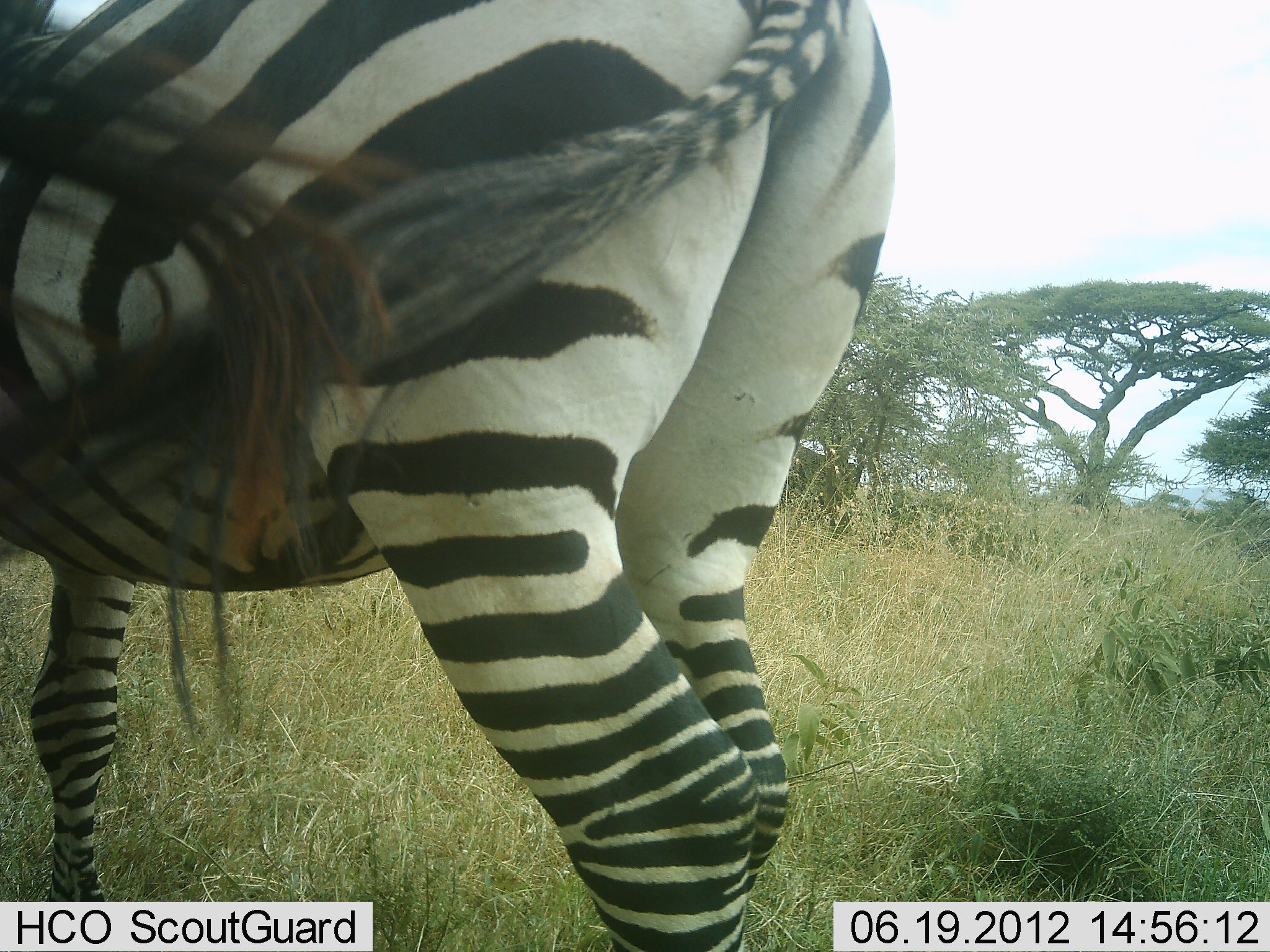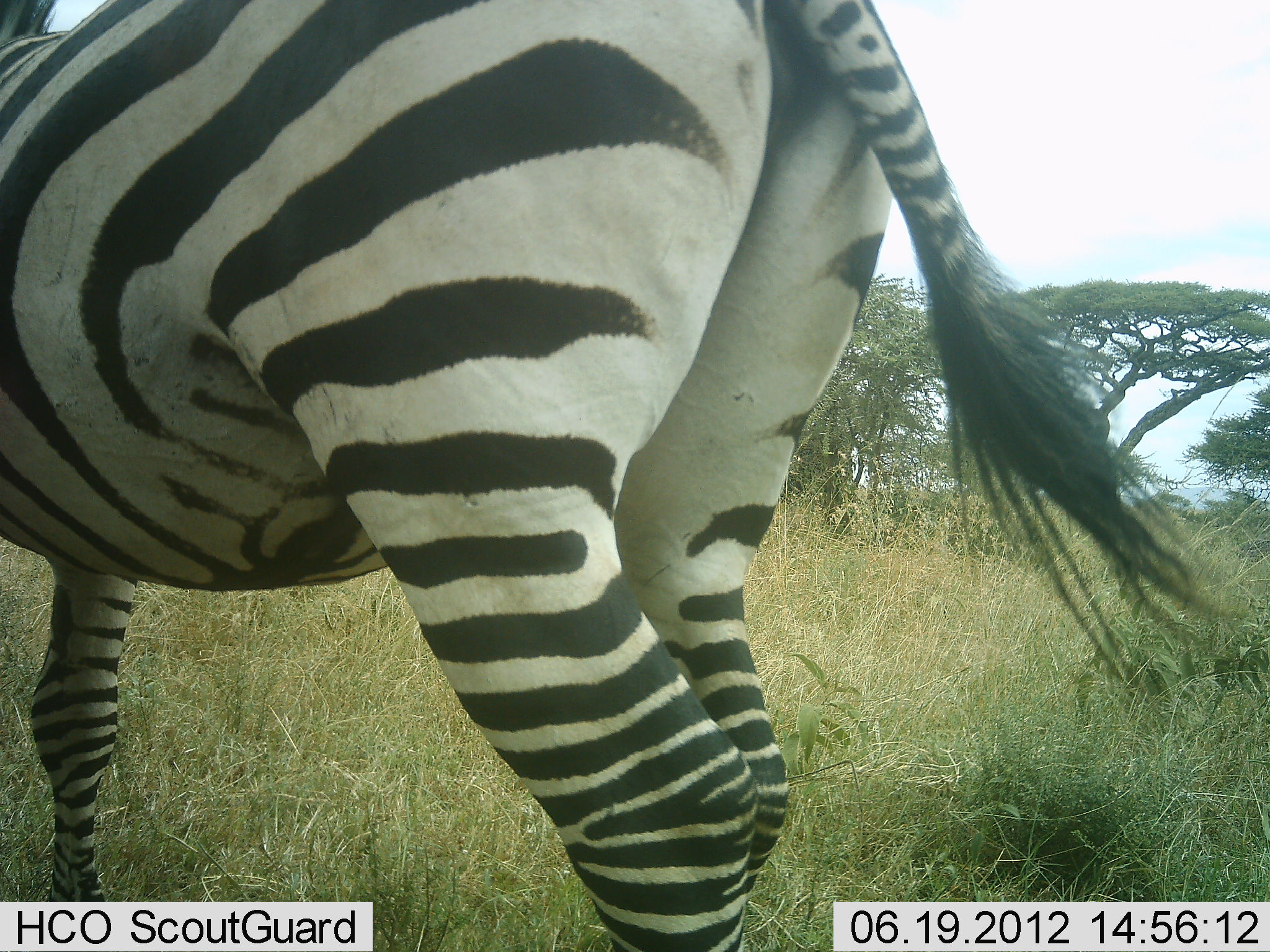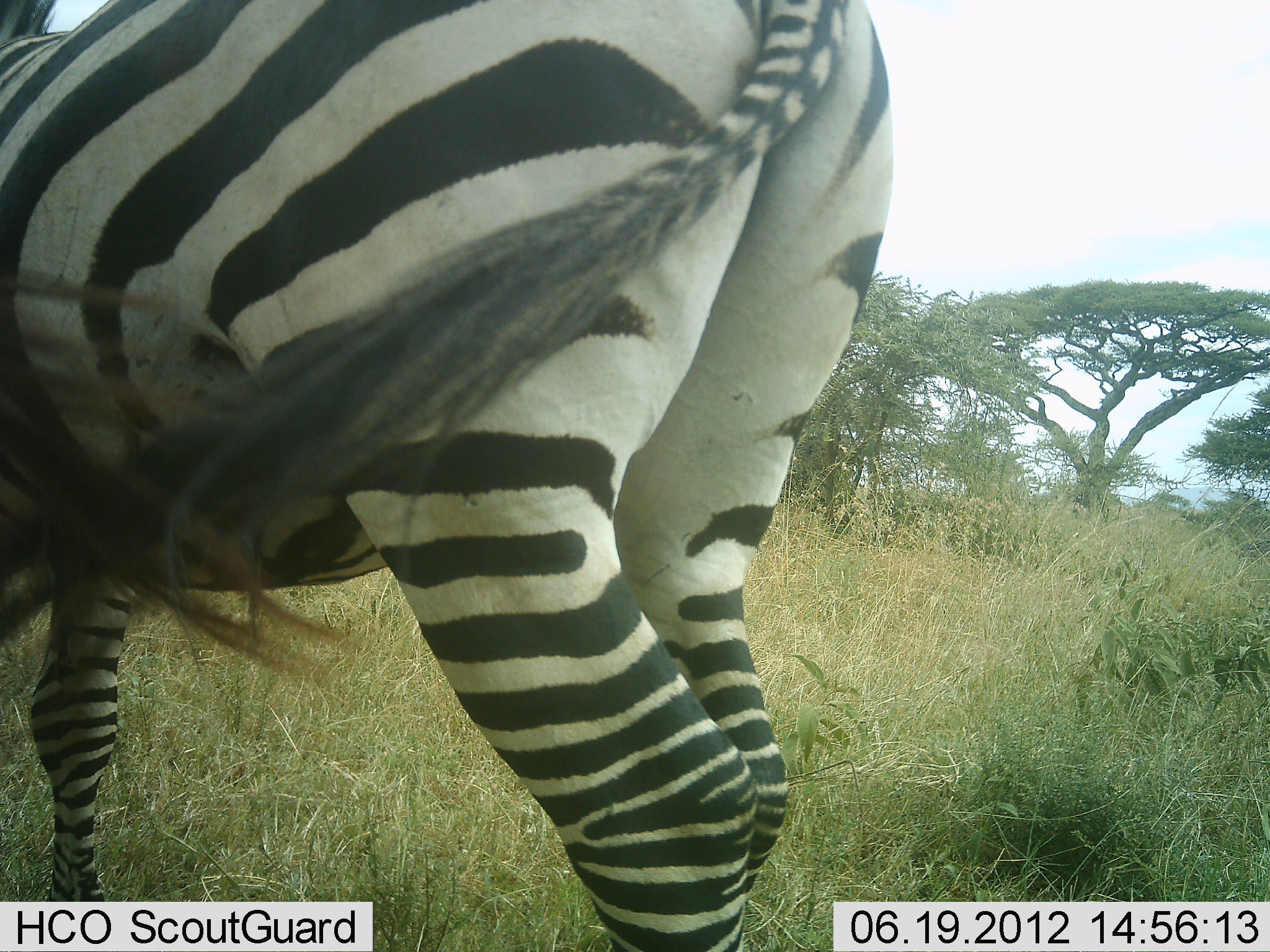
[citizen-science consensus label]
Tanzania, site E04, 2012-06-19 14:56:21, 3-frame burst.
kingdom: Animalia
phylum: Chordata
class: Mammalia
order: Perissodactyla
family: Equidae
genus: Equus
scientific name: Equus quagga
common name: plains zebra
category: zebra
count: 1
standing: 90%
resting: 0%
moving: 10%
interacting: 0%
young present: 0%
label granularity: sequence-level